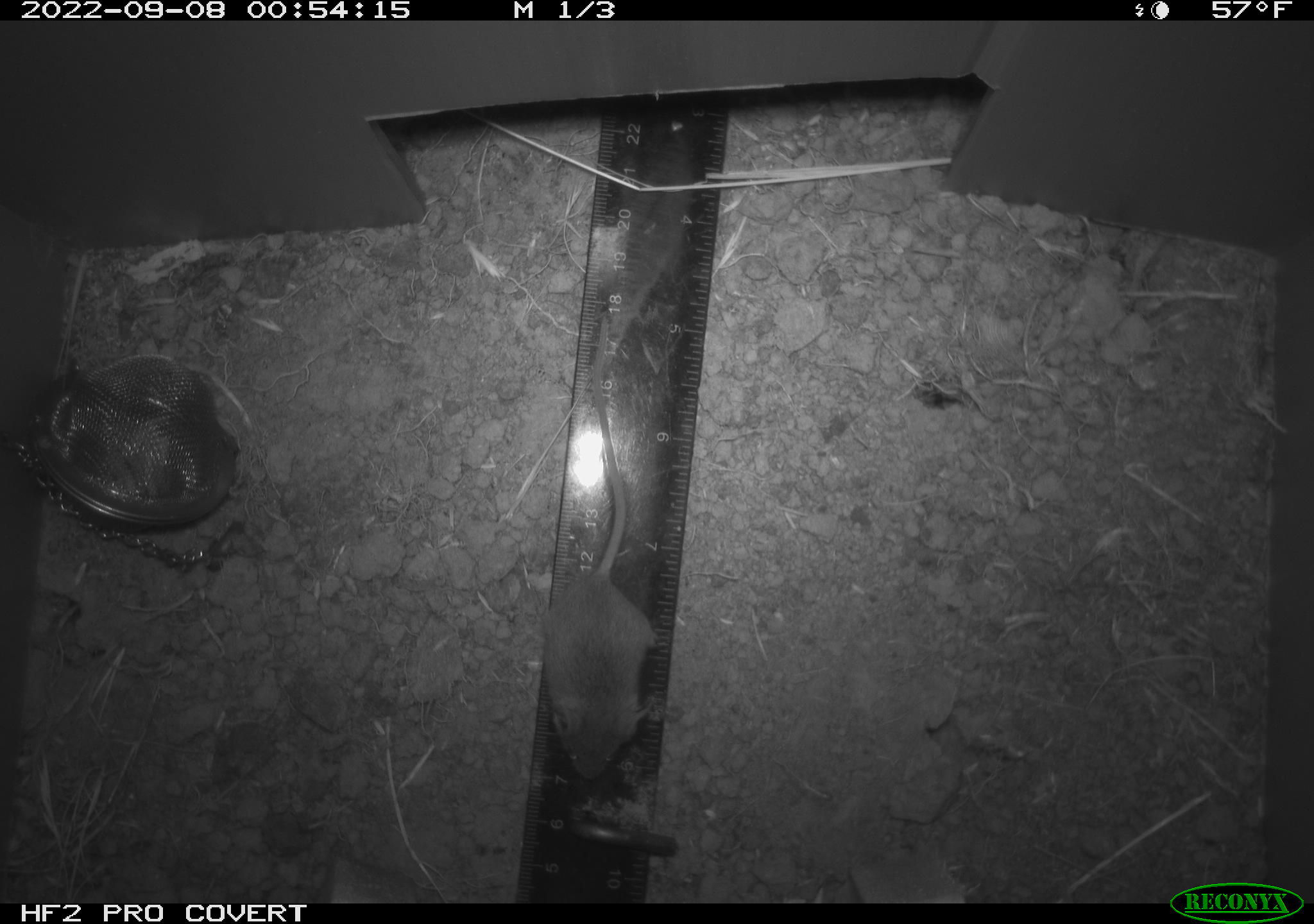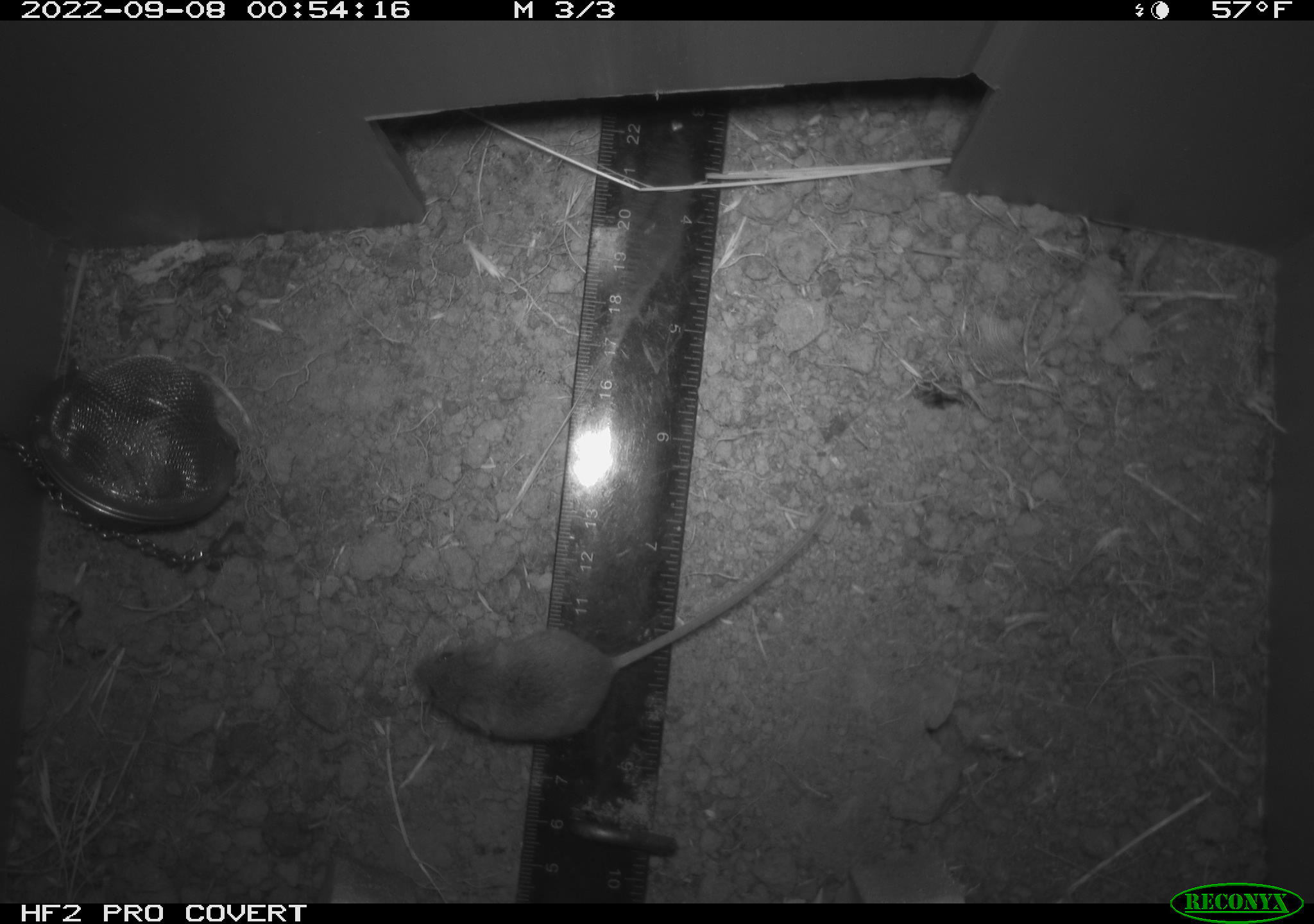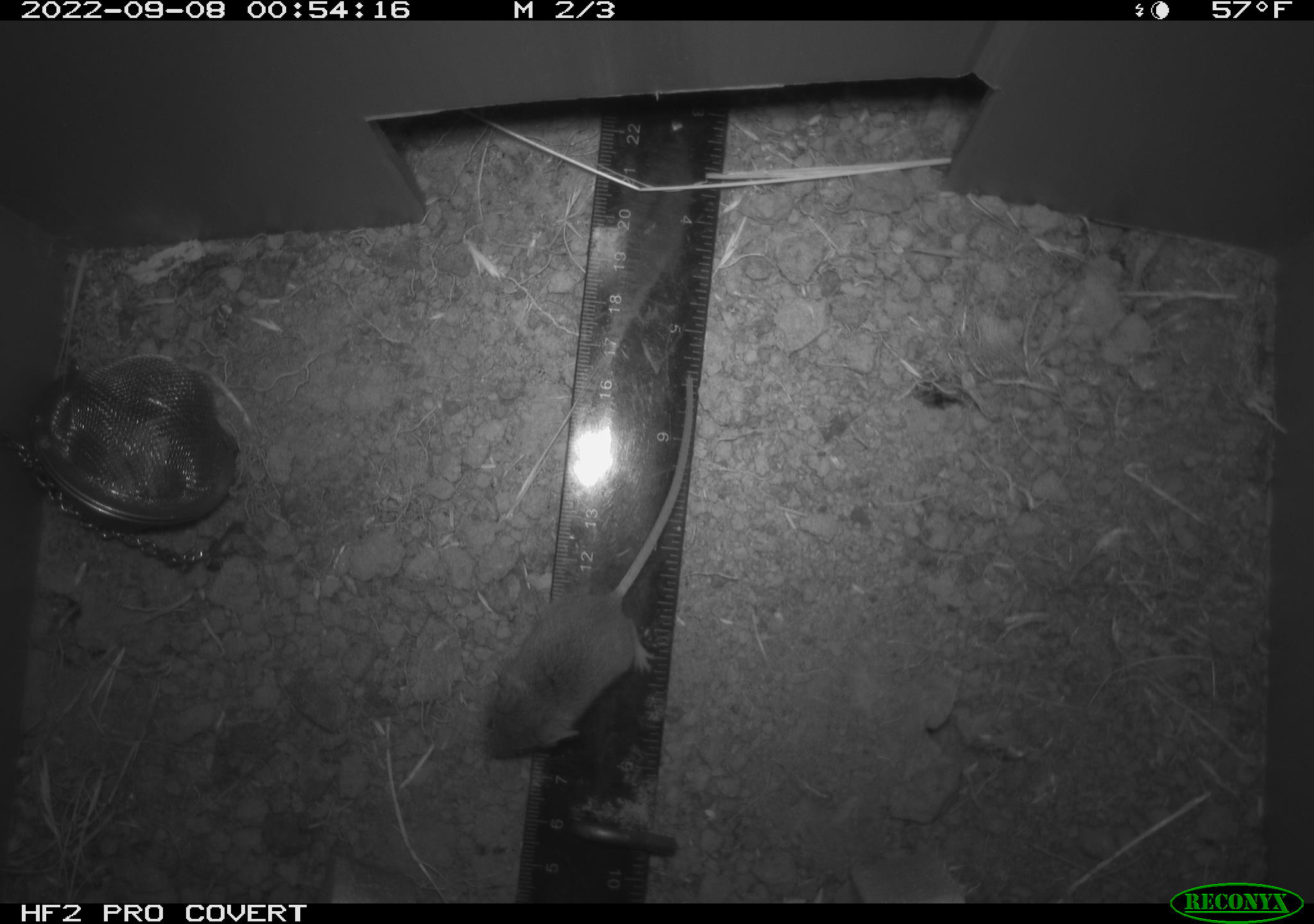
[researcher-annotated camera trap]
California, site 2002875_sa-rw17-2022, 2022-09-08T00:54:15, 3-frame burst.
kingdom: Animalia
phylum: Chordata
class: Mammalia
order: Rodentia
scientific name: Rodentia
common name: mouse species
Mouse species (Rodentia).